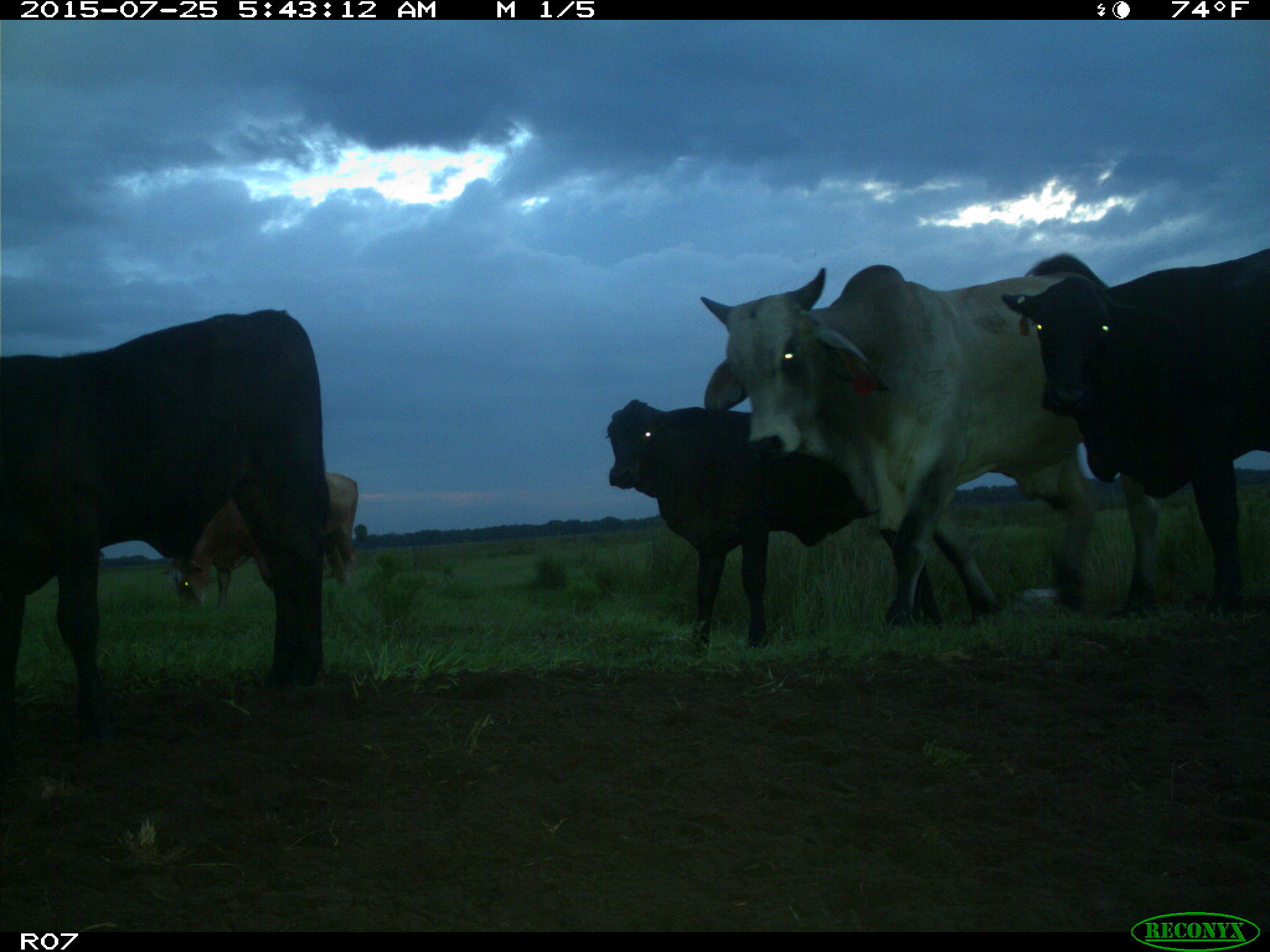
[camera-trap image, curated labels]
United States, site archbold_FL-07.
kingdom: Animalia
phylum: Chordata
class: Mammalia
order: Artiodactyla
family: Bovidae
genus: Bos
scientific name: Bos taurus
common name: domestic cow